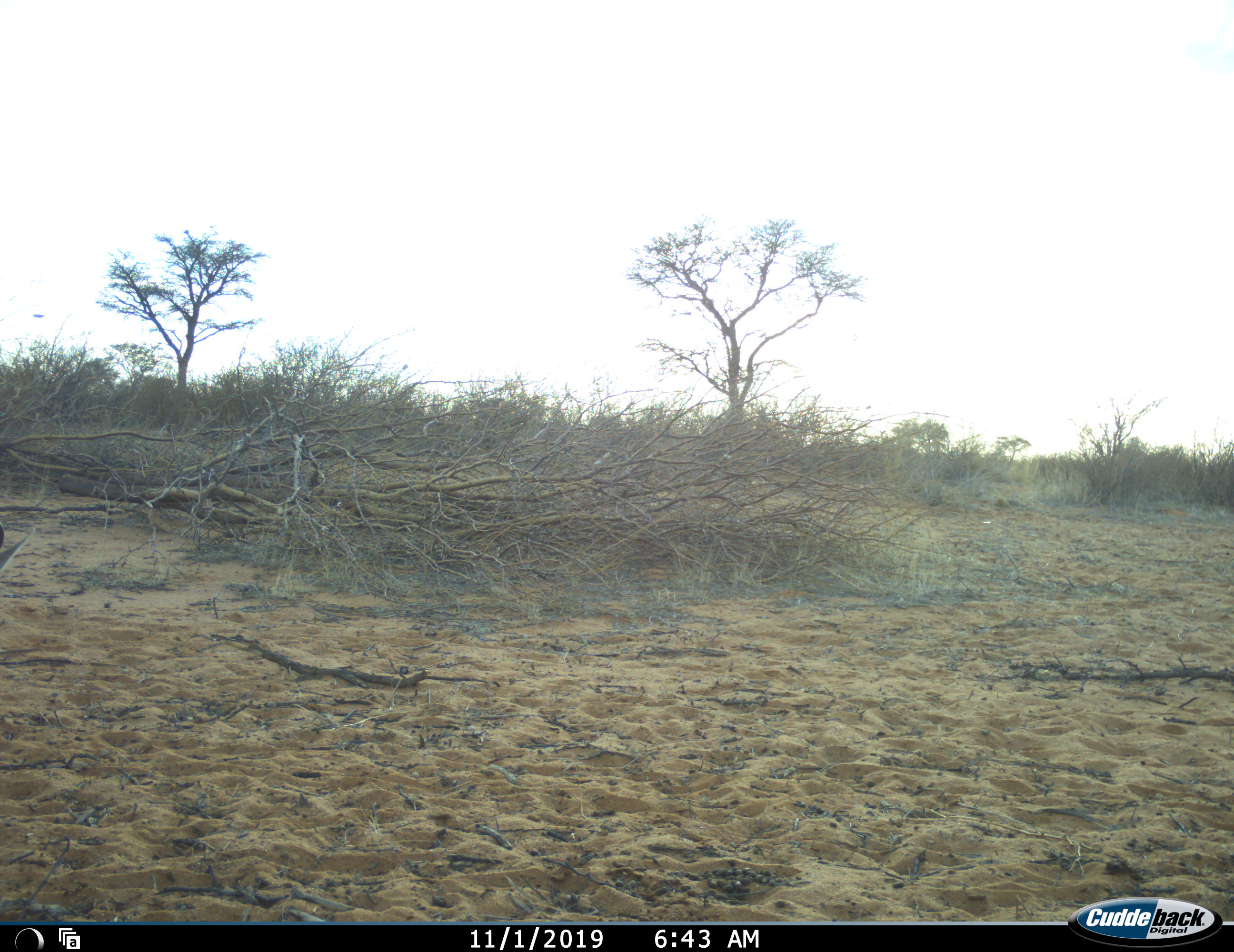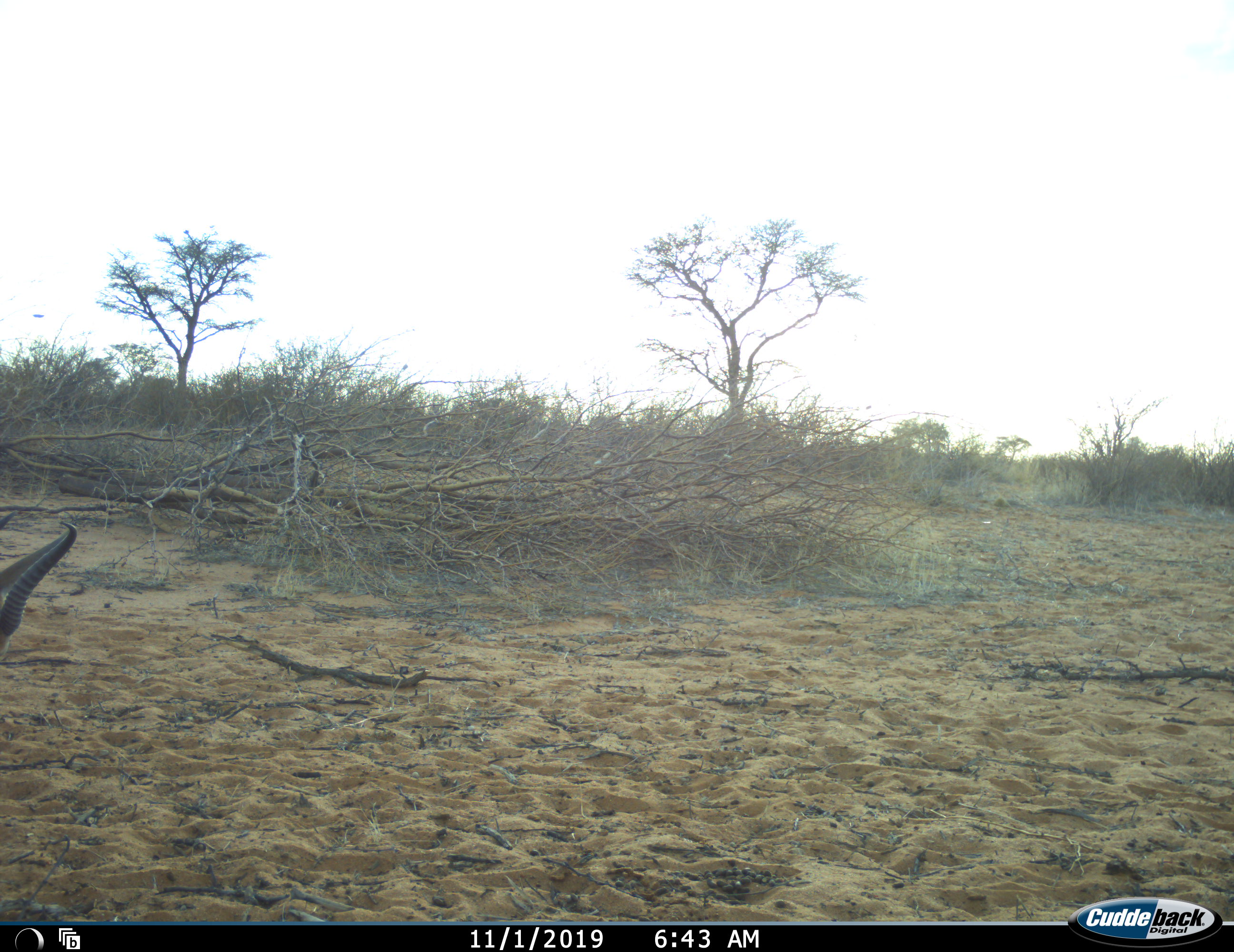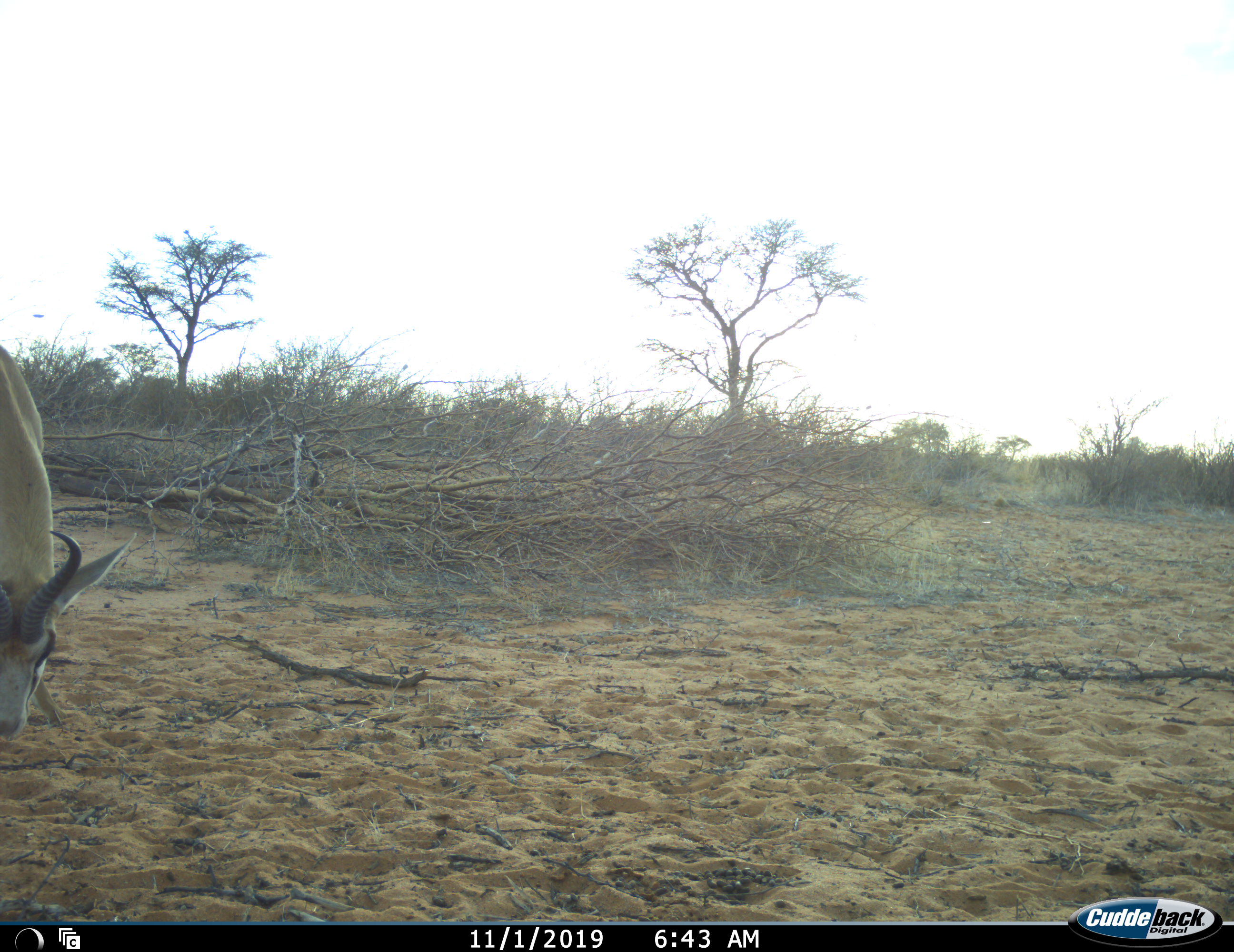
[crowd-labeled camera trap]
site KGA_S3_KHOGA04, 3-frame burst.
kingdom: Animalia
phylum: Chordata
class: Mammalia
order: Artiodactyla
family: Bovidae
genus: Antidorcas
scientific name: Antidorcas marsupialis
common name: springbok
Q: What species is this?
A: Springbok (Antidorcas marsupialis).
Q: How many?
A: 1.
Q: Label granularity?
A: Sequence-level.